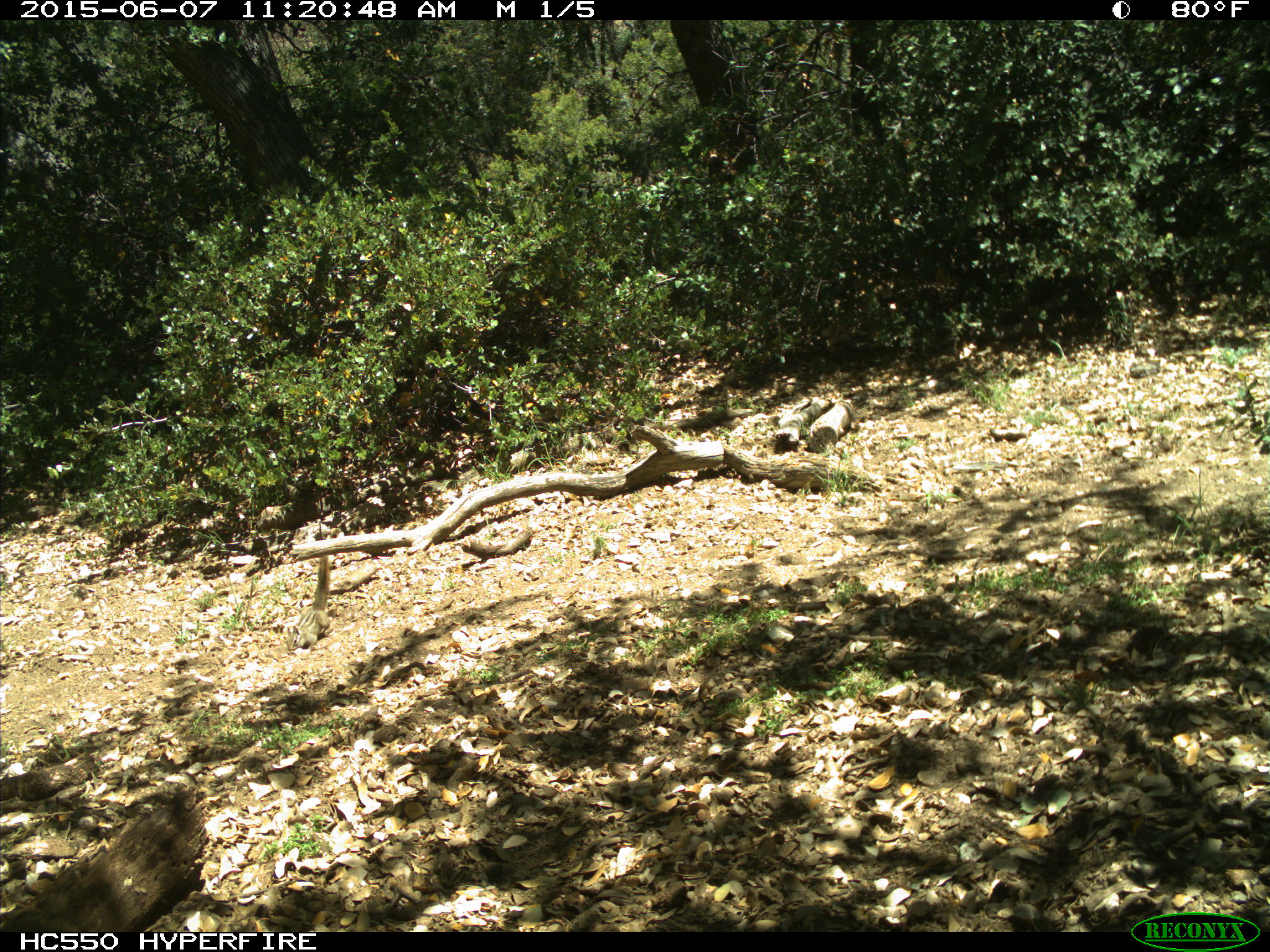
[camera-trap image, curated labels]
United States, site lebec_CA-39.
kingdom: Animalia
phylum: Chordata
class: Mammalia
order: Rodentia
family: Sciuridae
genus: Tamias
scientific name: Tamias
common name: chipmunk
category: unidentified chipmunk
Unidentified chipmunk (chipmunk) (Tamias).